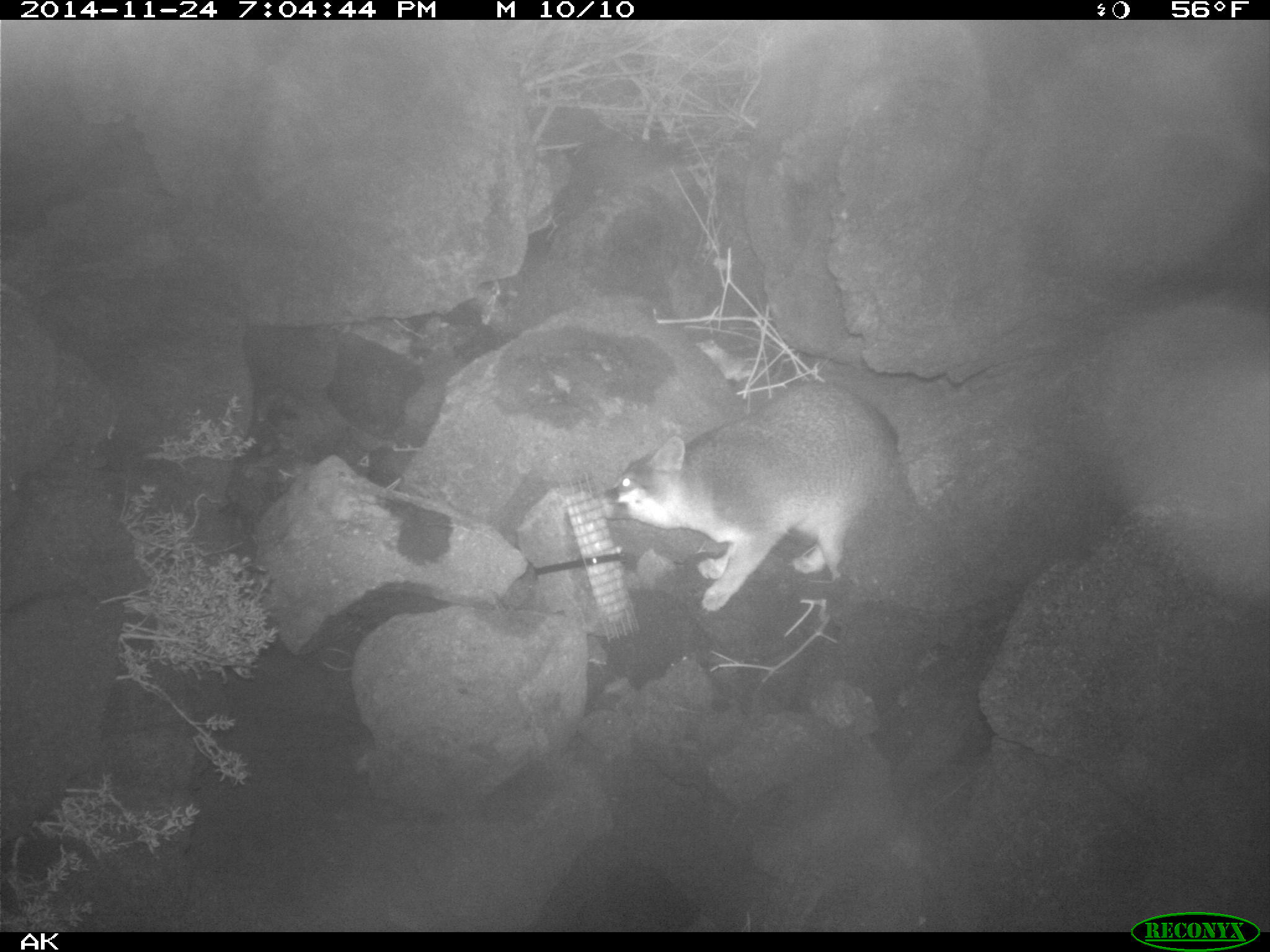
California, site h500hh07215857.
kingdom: Animalia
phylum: Chordata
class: Mammalia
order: Carnivora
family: Canidae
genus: Urocyon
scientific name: Urocyon littoralis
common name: island fox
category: fox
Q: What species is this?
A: Fox (island fox) (Urocyon littoralis).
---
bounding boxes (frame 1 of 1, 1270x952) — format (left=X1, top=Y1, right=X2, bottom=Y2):
fox: (left=599, top=381, right=917, bottom=611)